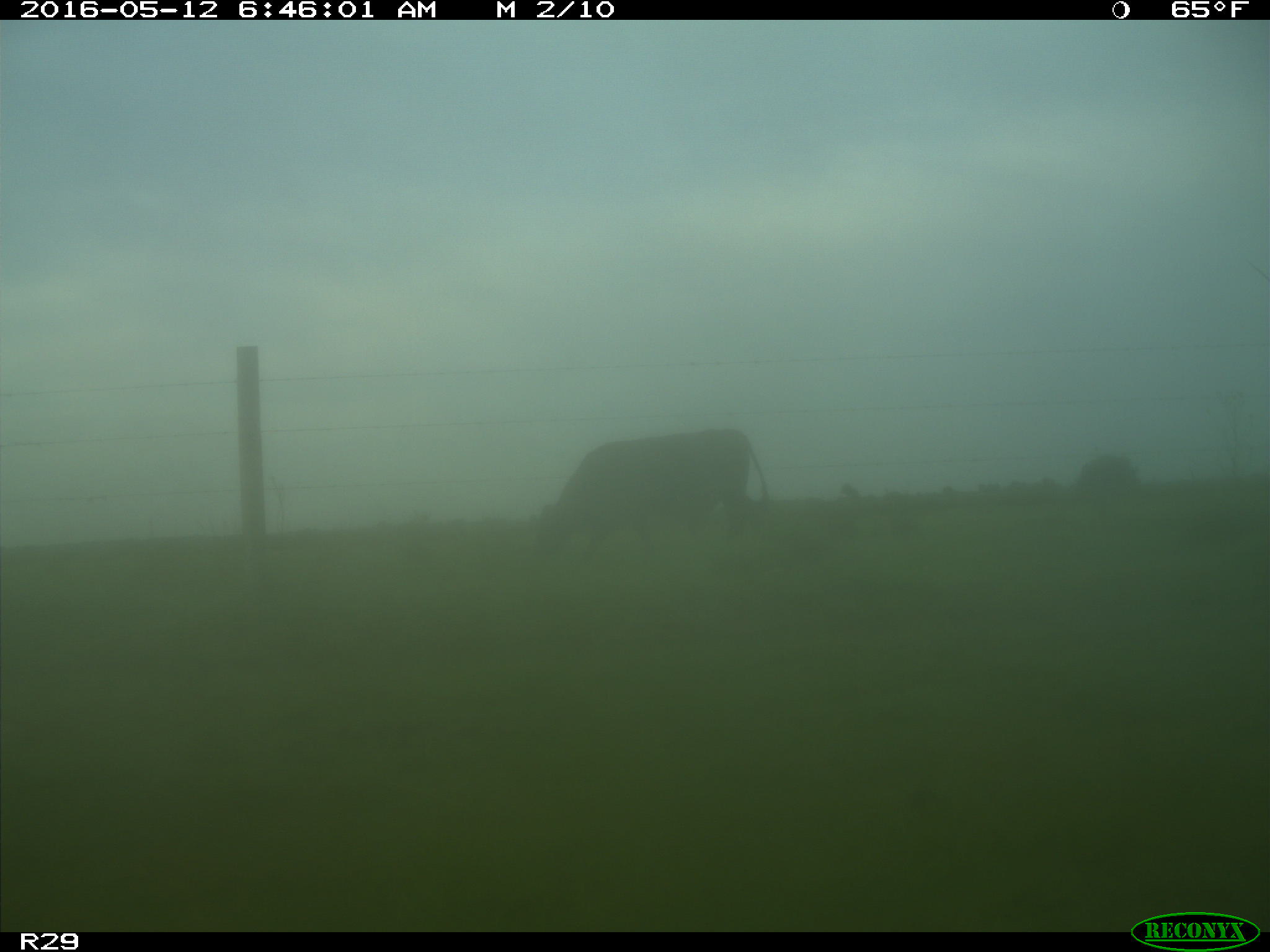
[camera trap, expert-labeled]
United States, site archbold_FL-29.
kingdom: Animalia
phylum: Chordata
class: Mammalia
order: Artiodactyla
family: Bovidae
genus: Bos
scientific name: Bos taurus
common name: domestic cow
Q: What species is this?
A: Bos taurus (domestic cow).